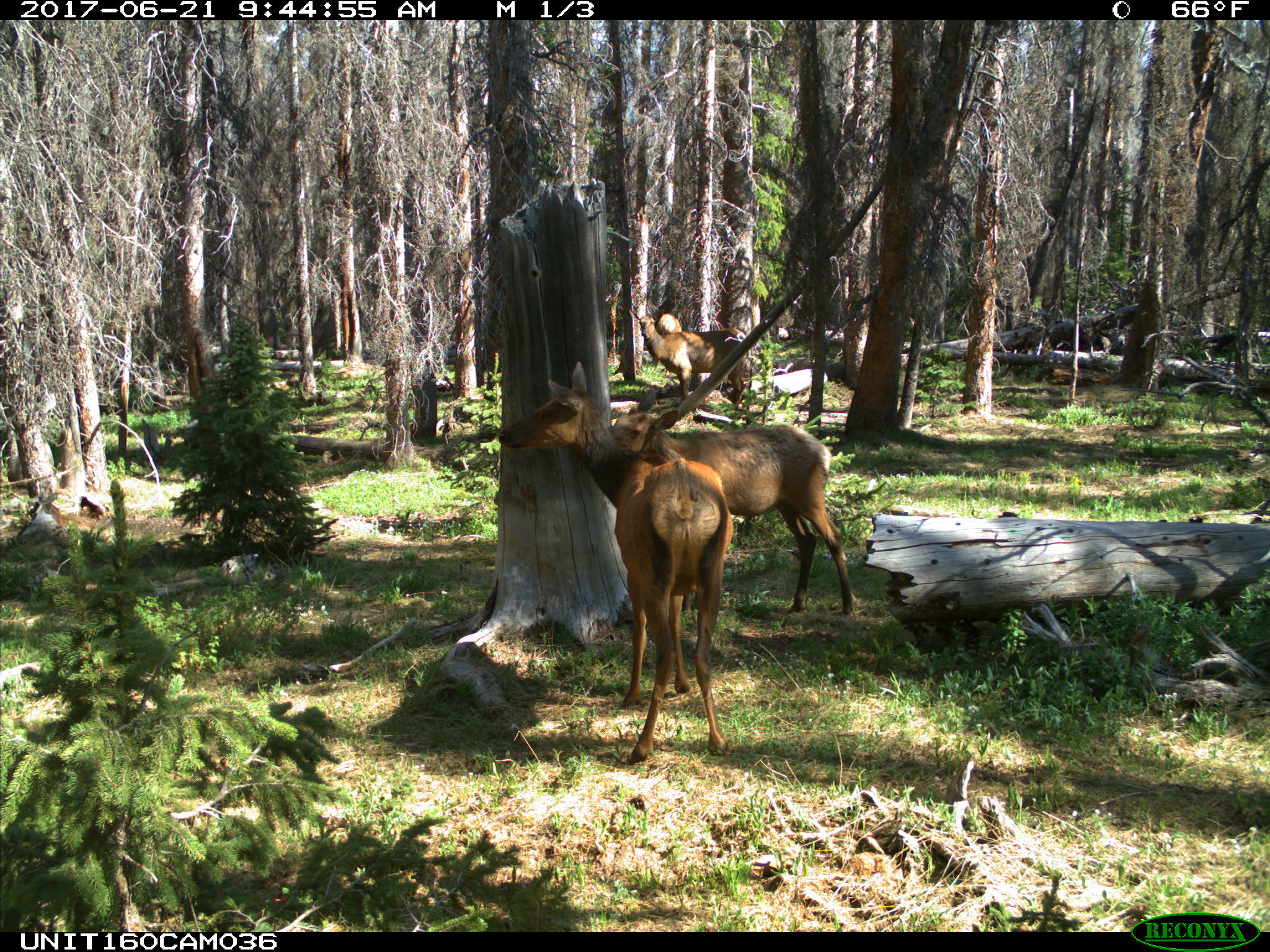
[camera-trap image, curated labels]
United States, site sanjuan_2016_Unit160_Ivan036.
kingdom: Animalia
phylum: Chordata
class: Mammalia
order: Artiodactyla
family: Cervidae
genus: Cervus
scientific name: Cervus elaphus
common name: red deer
Cervus elaphus (red deer).